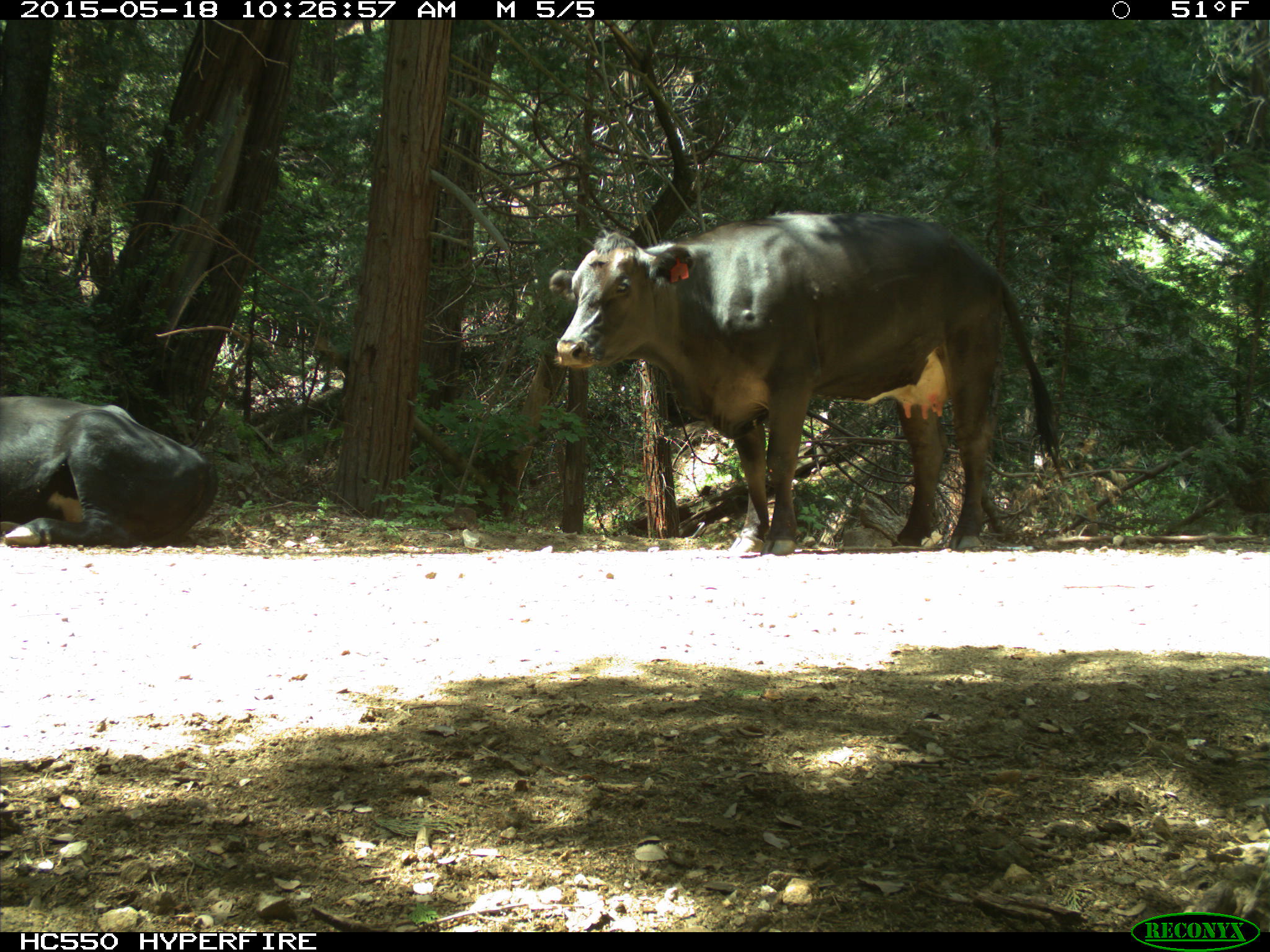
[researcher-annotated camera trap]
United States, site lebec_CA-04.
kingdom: Animalia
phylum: Chordata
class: Mammalia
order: Artiodactyla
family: Bovidae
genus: Bos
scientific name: Bos taurus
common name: domestic cow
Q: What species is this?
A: Bos taurus (domestic cow).